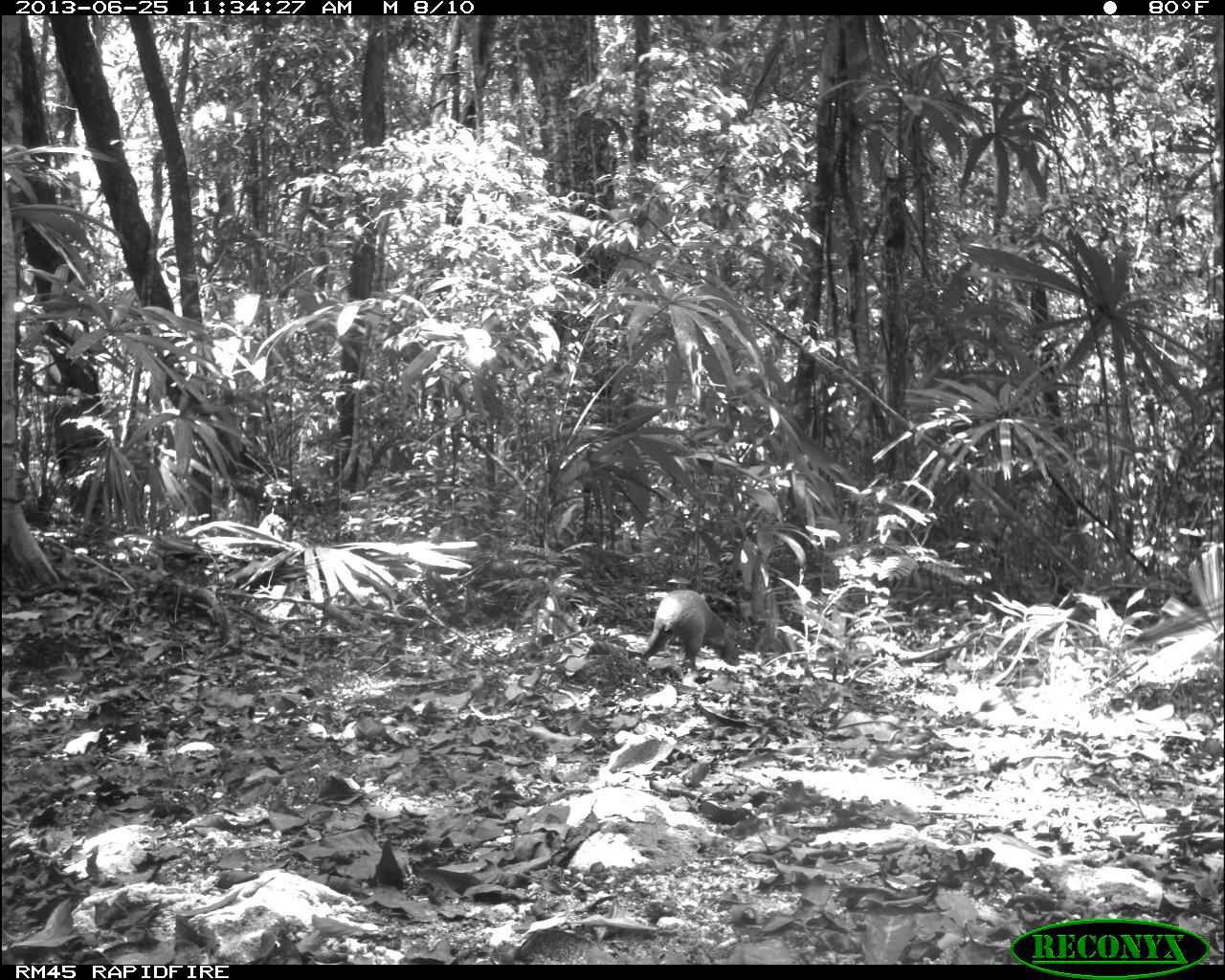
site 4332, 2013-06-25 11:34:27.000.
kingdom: Animalia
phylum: Chordata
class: Mammalia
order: Rodentia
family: Dasyproctidae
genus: Dasyprocta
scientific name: Dasyprocta punctata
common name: central american agouti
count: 1